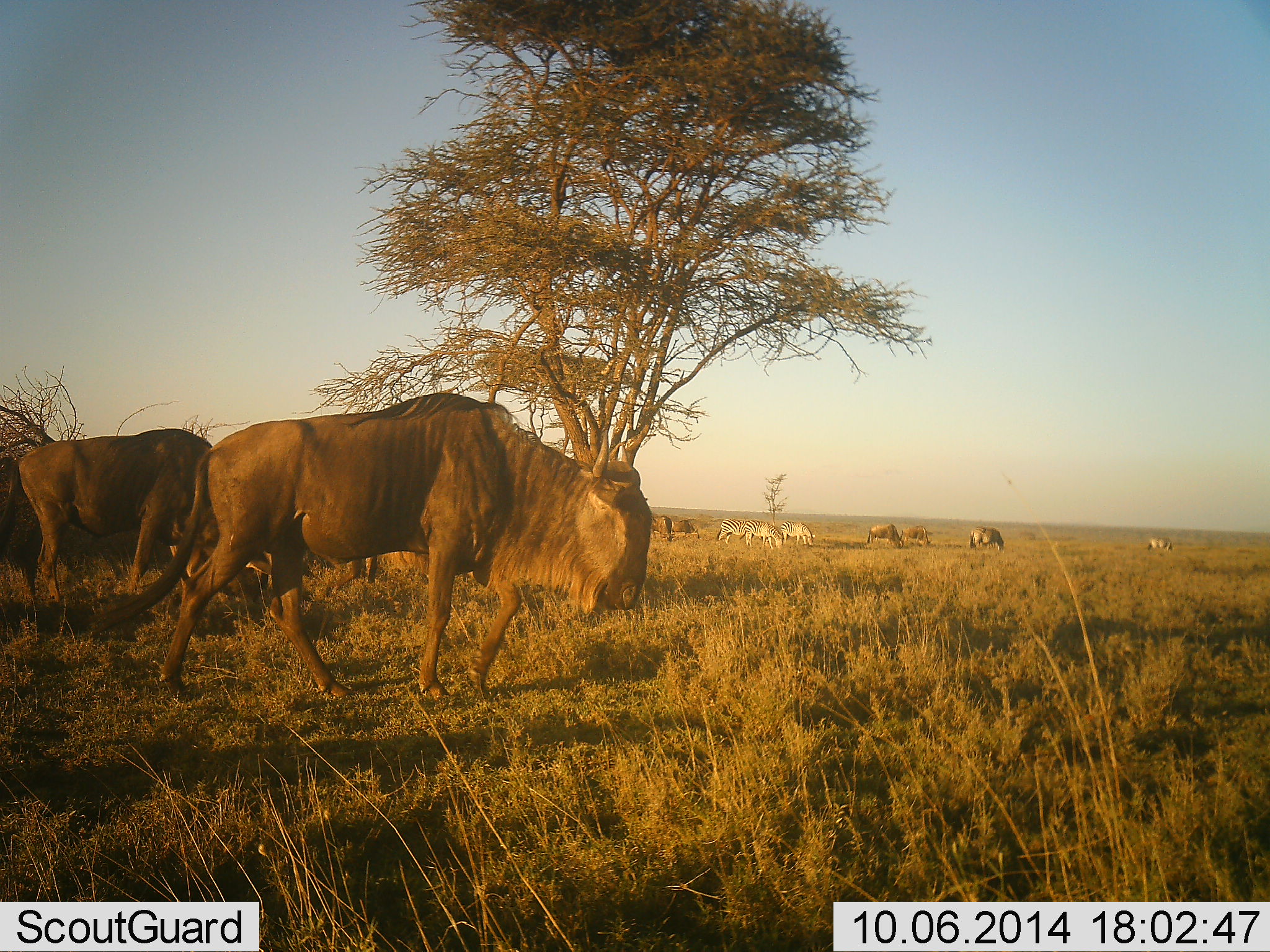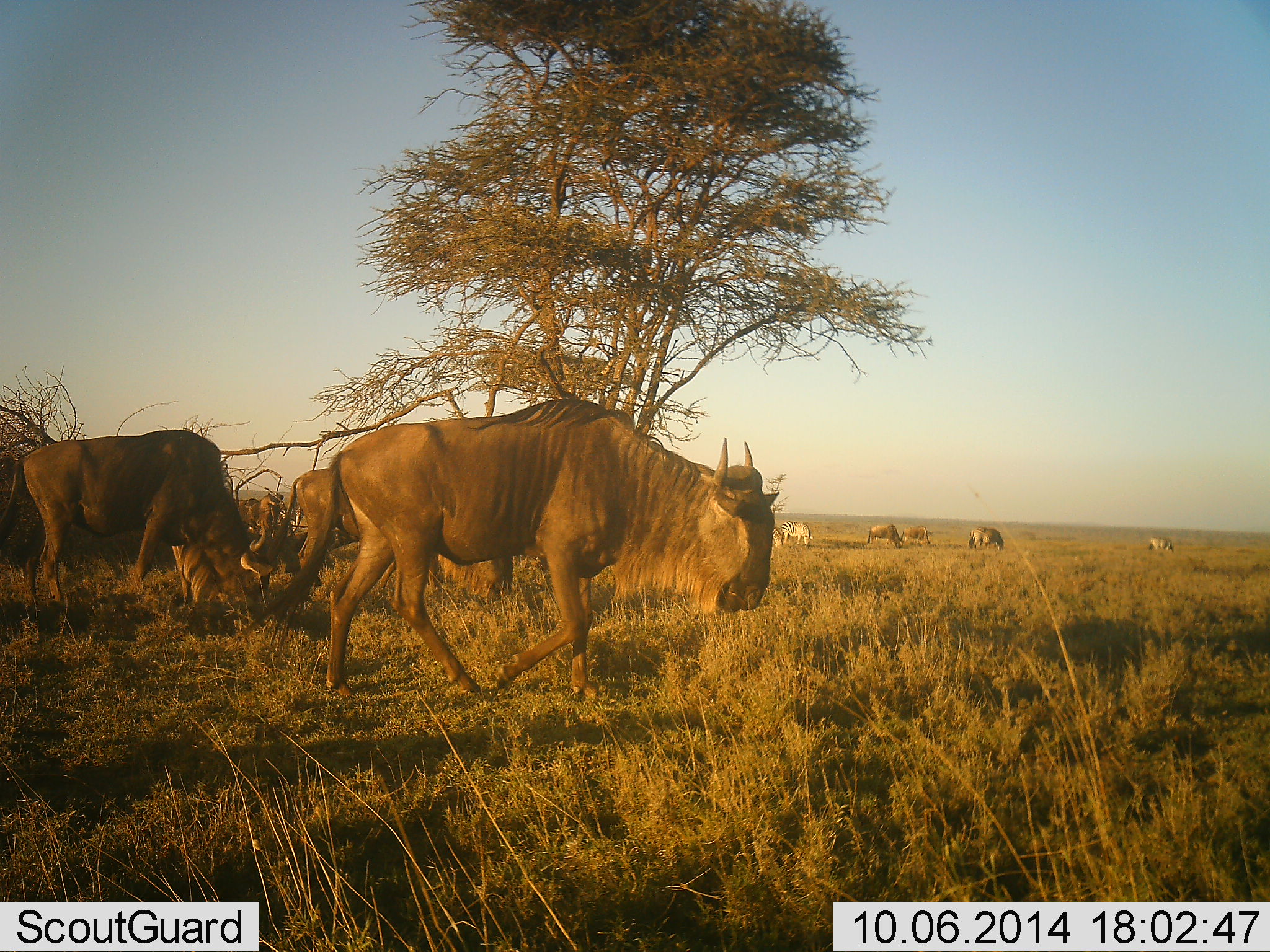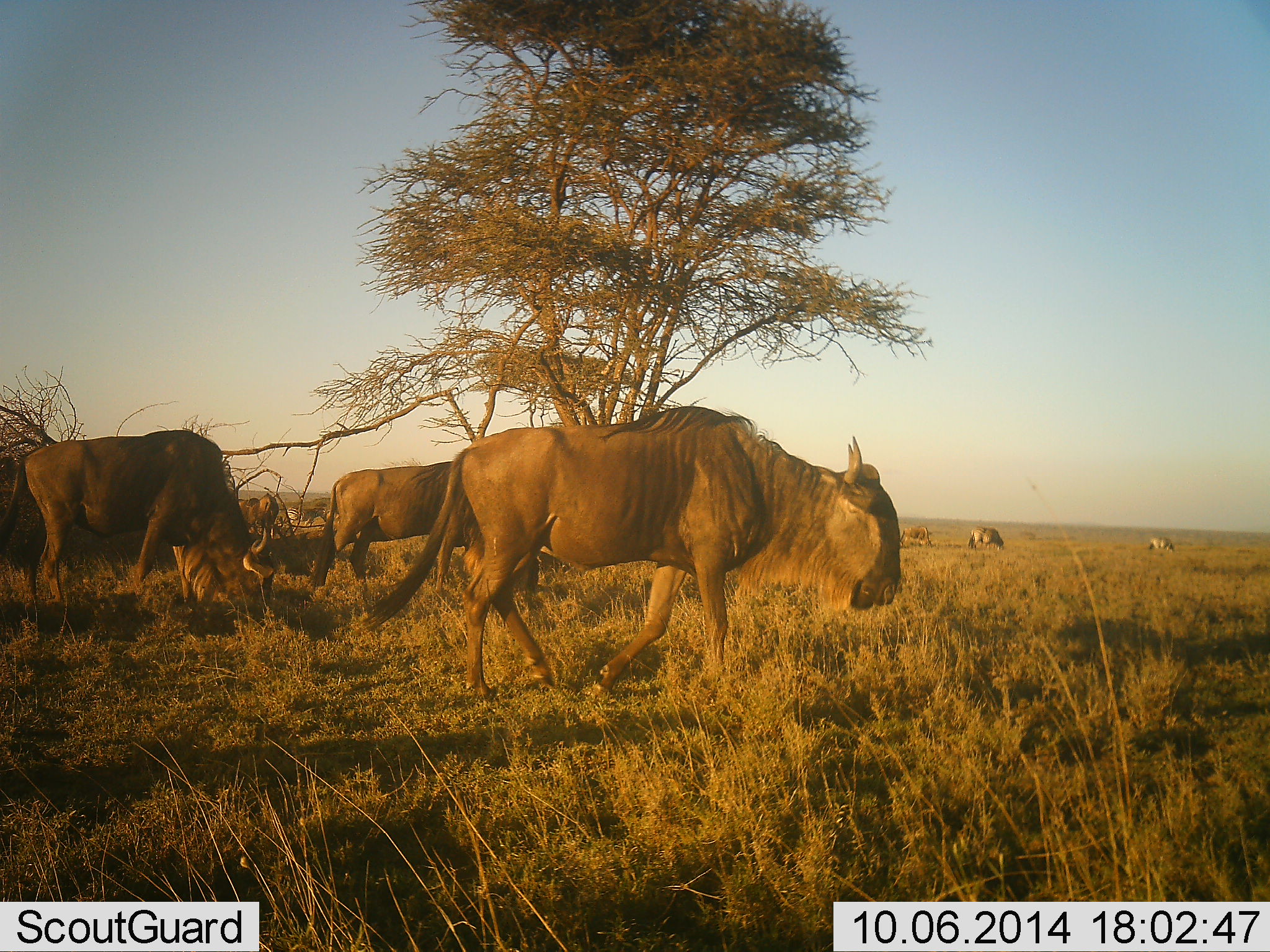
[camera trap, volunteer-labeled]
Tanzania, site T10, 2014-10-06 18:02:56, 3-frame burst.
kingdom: Animalia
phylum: Chordata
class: Mammalia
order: Artiodactyla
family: Bovidae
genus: Connochaetes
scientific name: Connochaetes taurinus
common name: blue wildebeest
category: wildebeest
Wildebeest (blue wildebeest) (Connochaetes taurinus), count 7. Behavior (volunteer vote fractions): standing 37%, resting 5%, moving 89%, interacting 0%. Young present (vote fraction): 0%. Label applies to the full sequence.